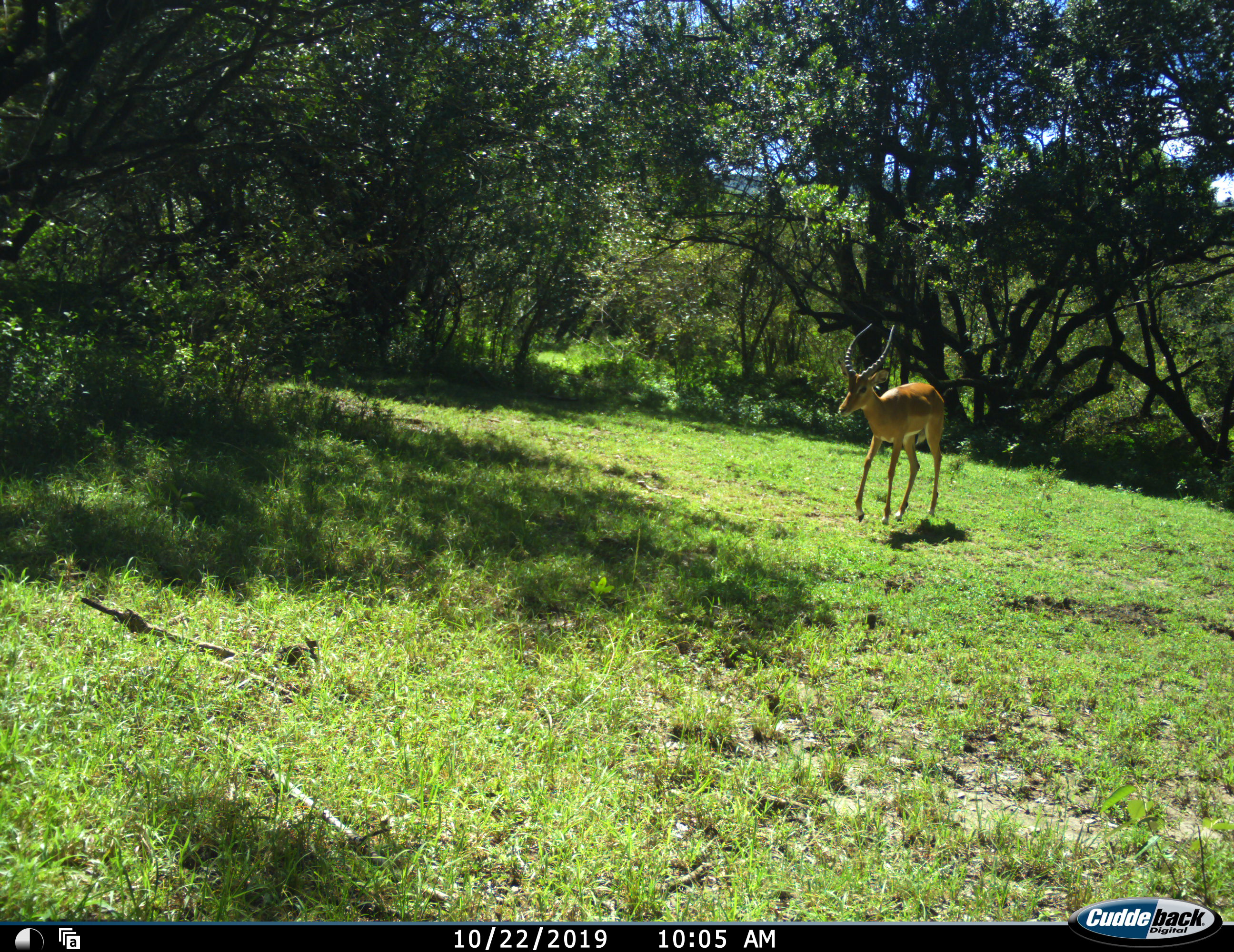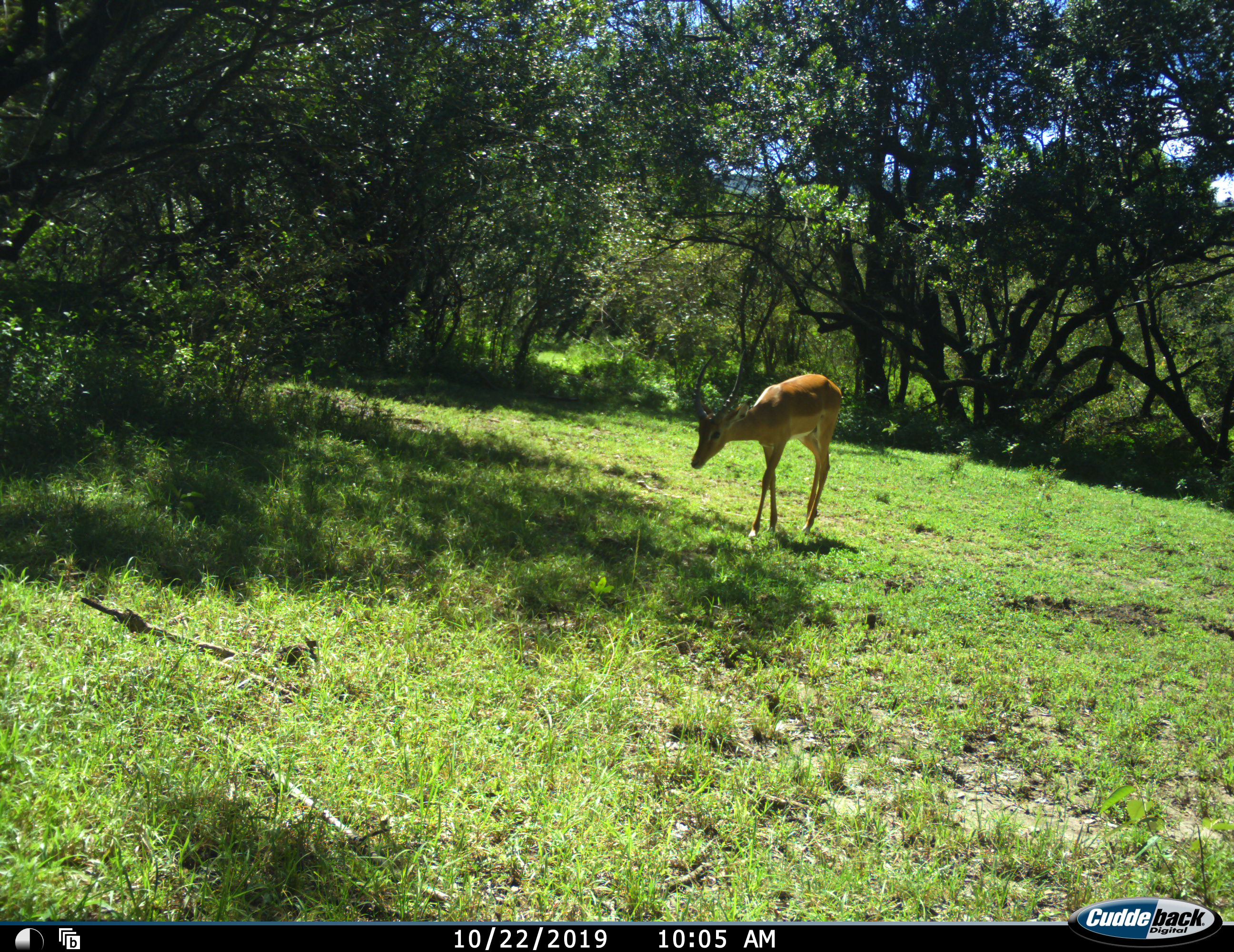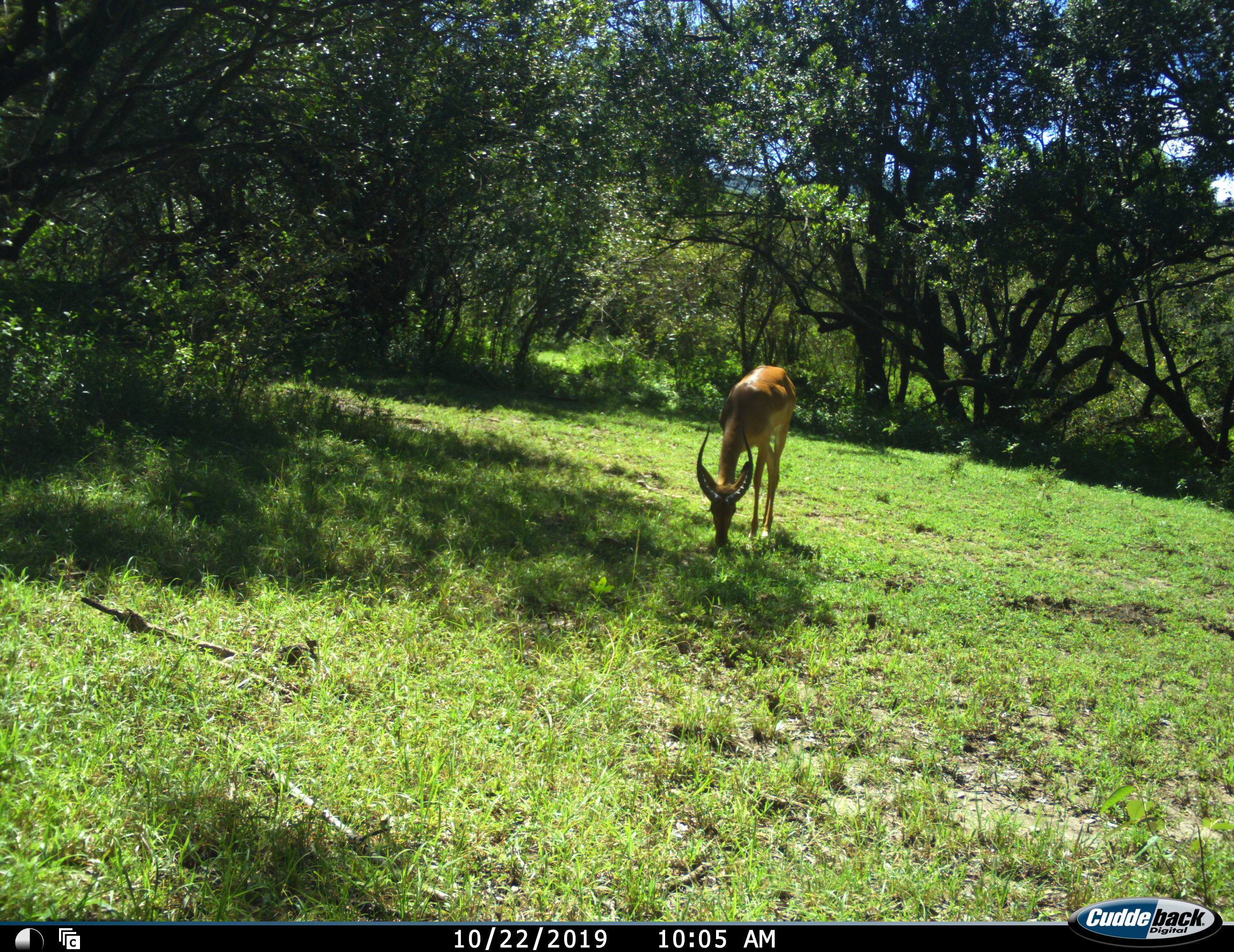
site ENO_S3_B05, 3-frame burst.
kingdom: Animalia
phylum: Chordata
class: Mammalia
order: Artiodactyla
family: Bovidae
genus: Aepyceros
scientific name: Aepyceros melampus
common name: impala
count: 1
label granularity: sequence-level